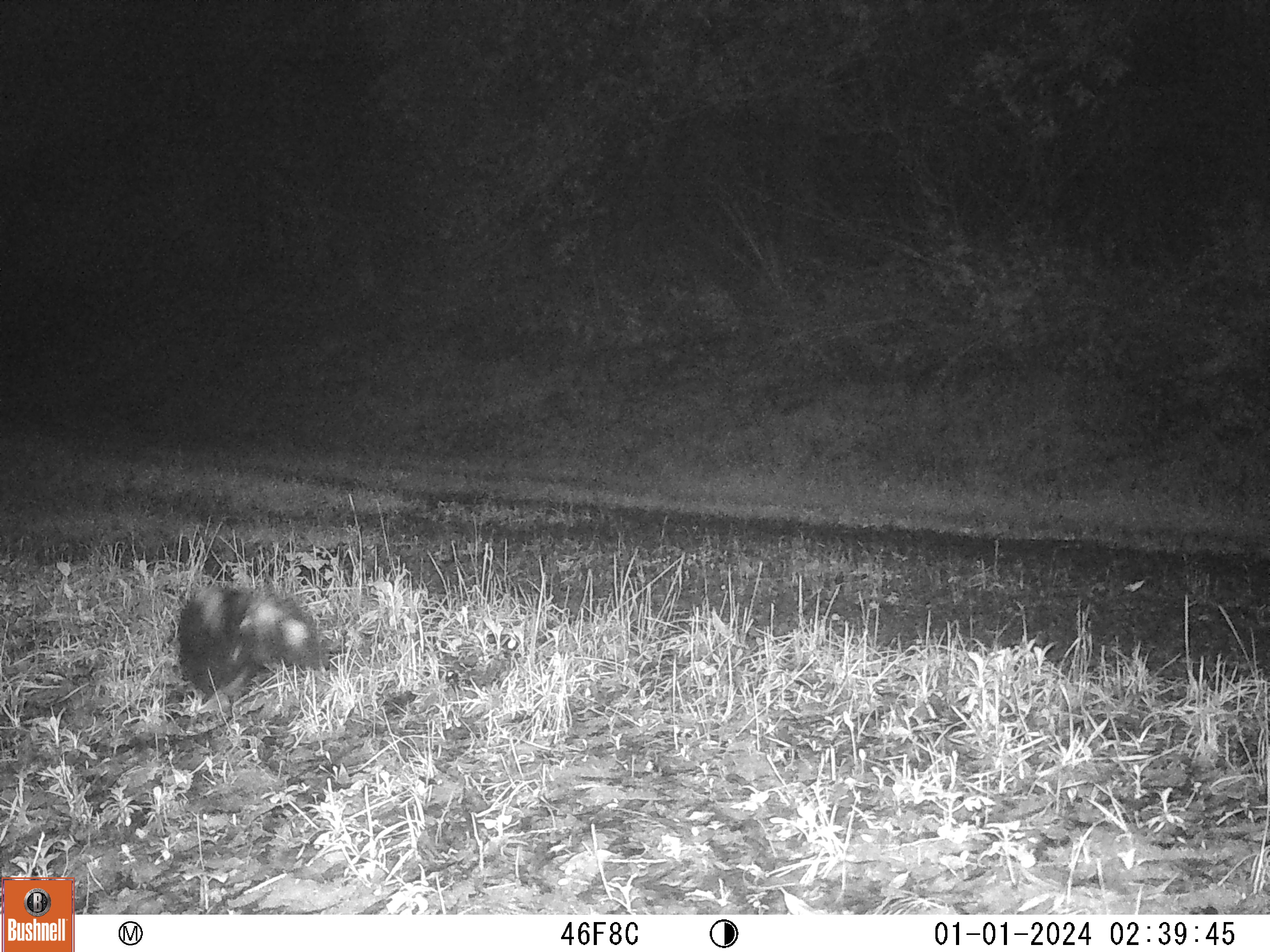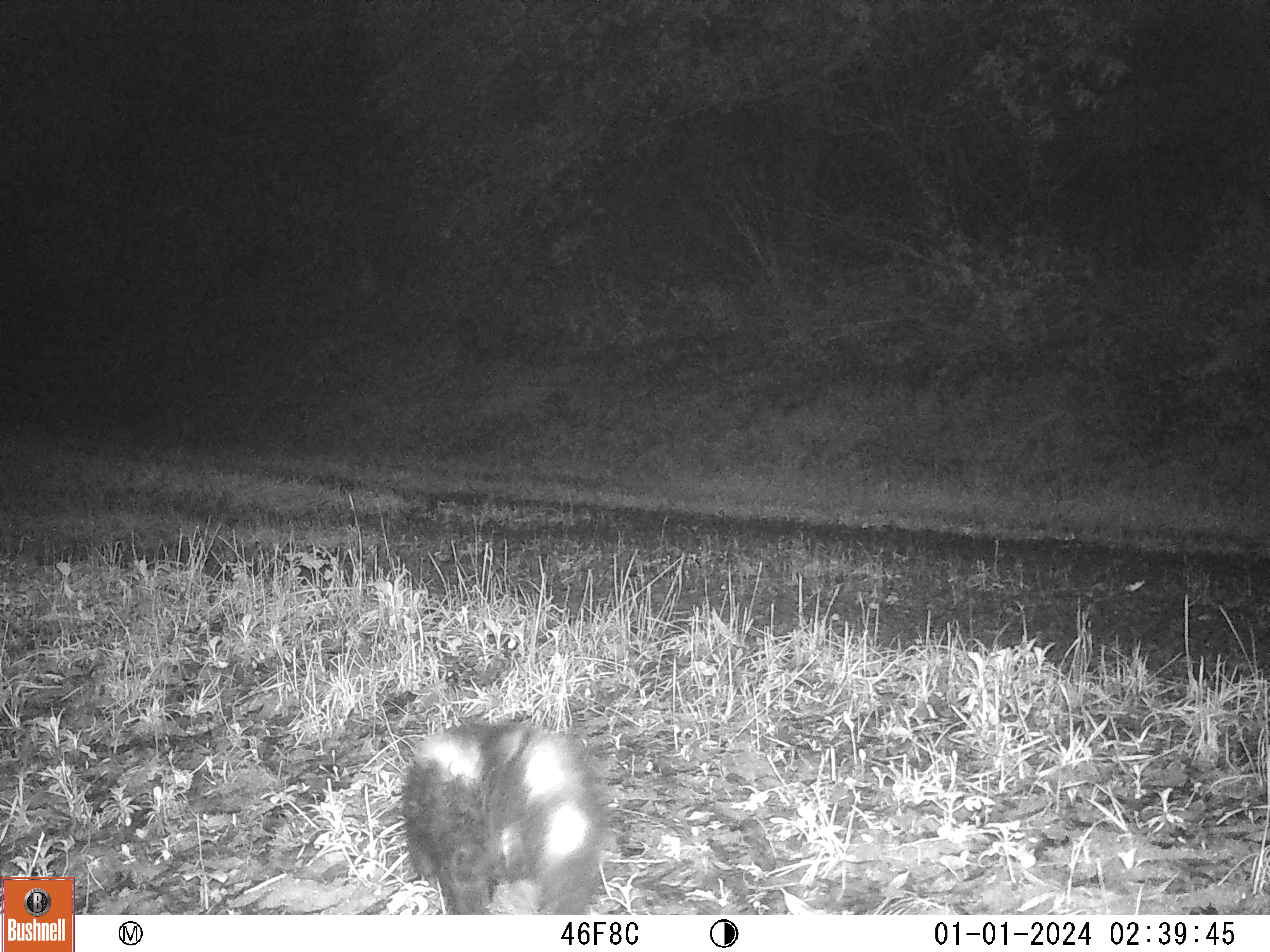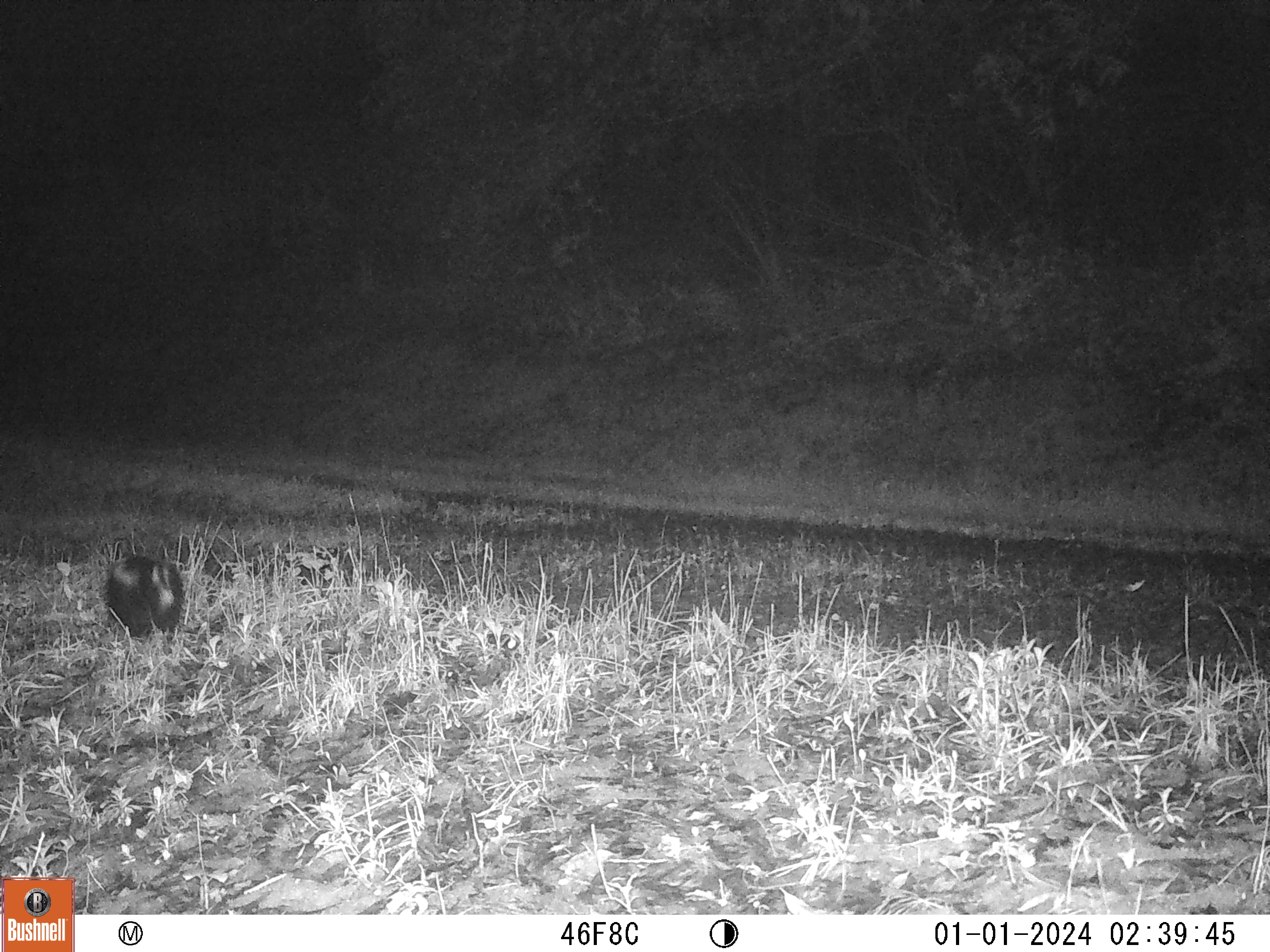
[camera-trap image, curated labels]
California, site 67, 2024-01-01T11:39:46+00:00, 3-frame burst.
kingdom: Animalia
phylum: Chordata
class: Mammalia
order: Carnivora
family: Mephitidae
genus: Mephitis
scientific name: Mephitis mephitis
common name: striped skunk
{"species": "striped skunk (Mephitis mephitis)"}